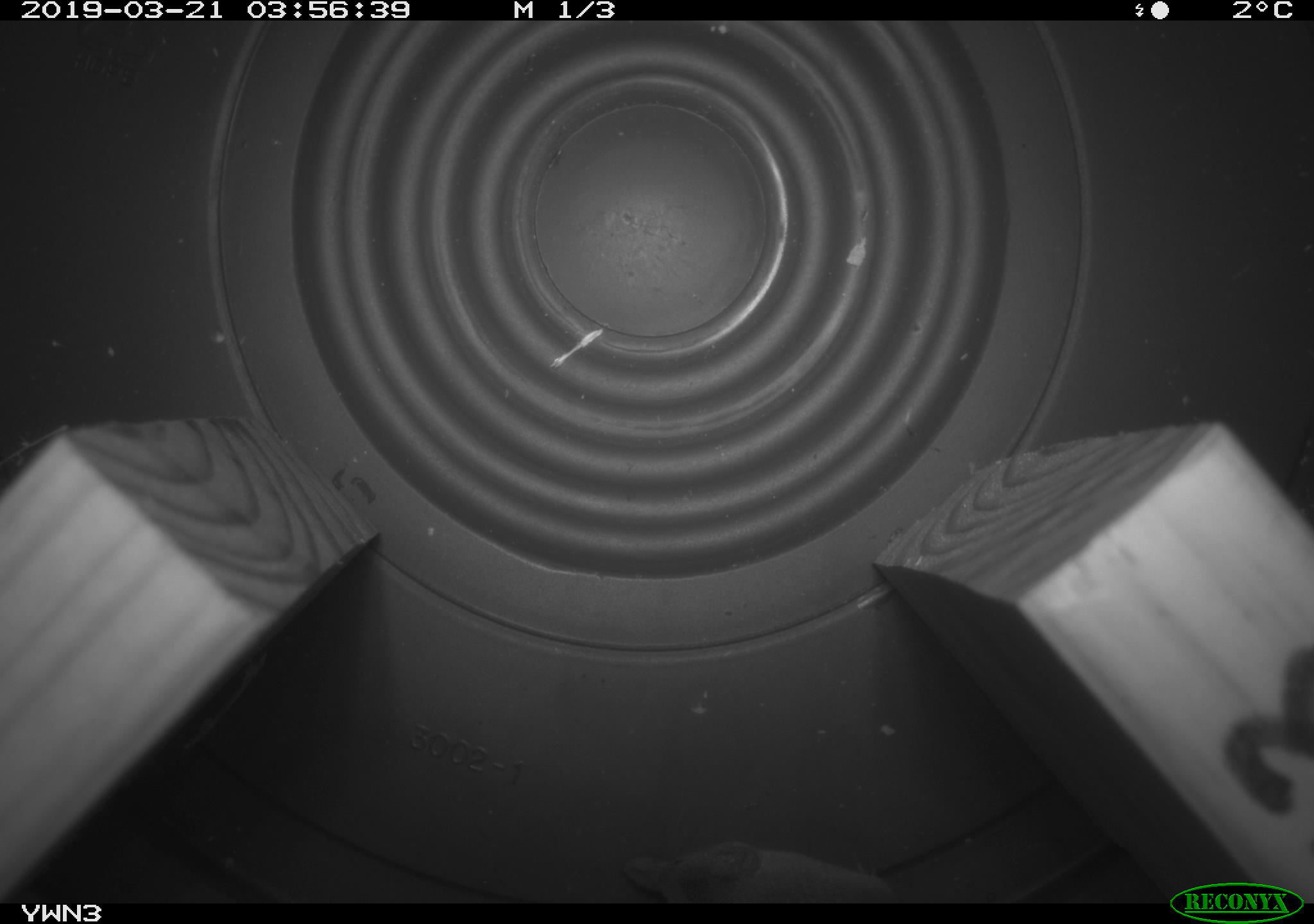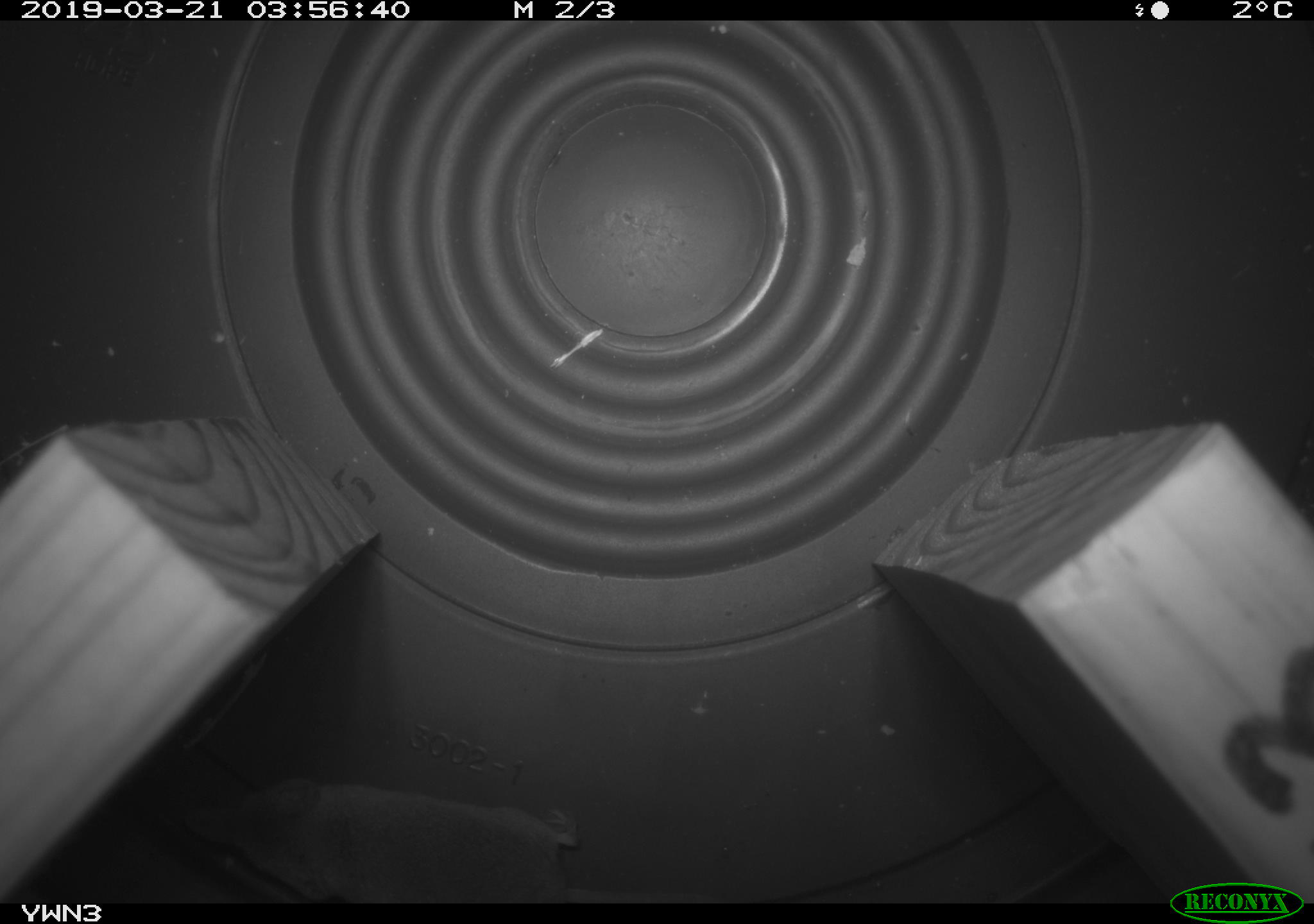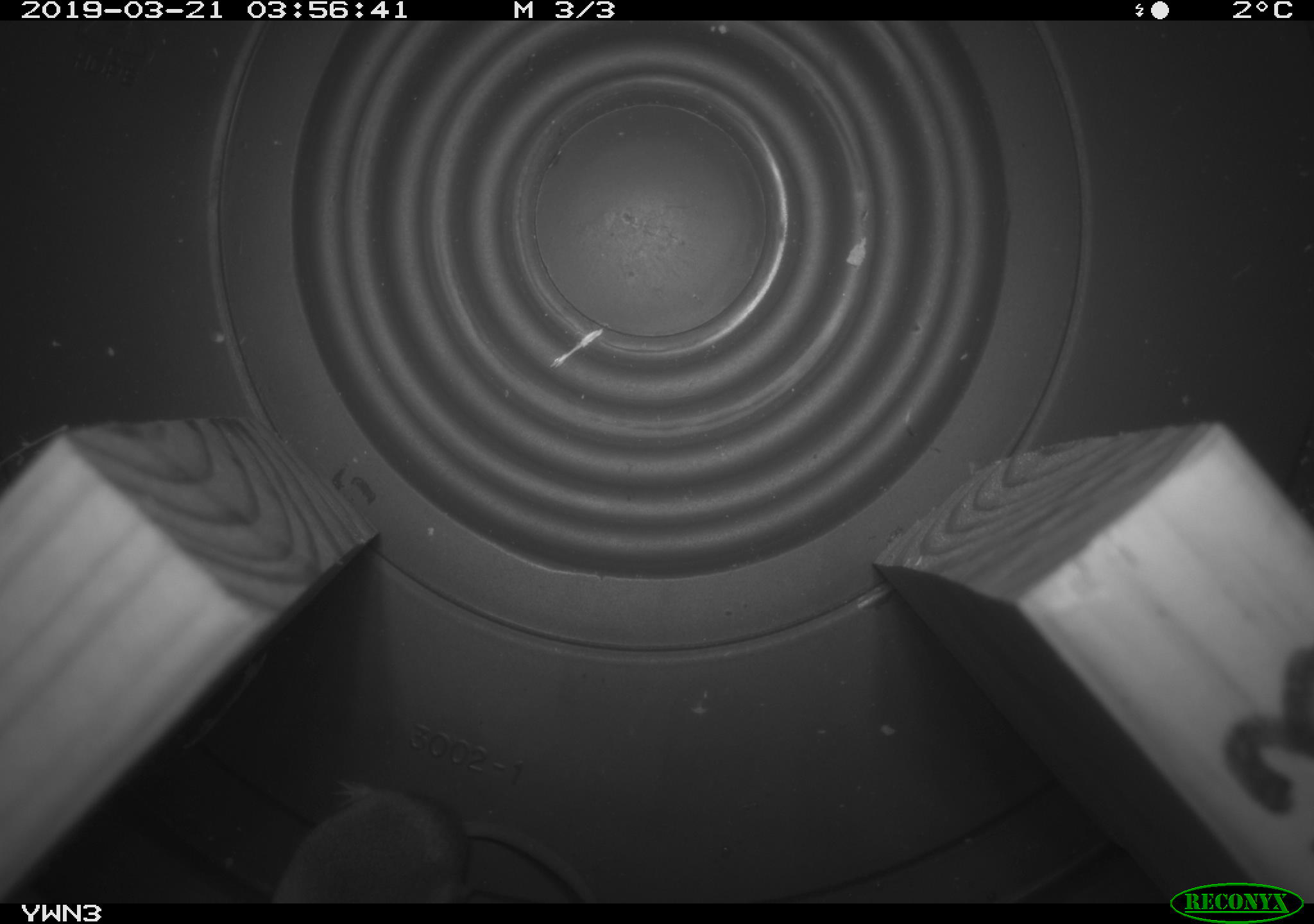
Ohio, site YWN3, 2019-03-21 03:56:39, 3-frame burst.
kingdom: Animalia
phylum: Chordata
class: Mammalia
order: Eulipotyphla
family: Soricidae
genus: Sorex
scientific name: Sorex cinereus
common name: masked shrew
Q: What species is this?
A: Masked shrew (Sorex cinereus).